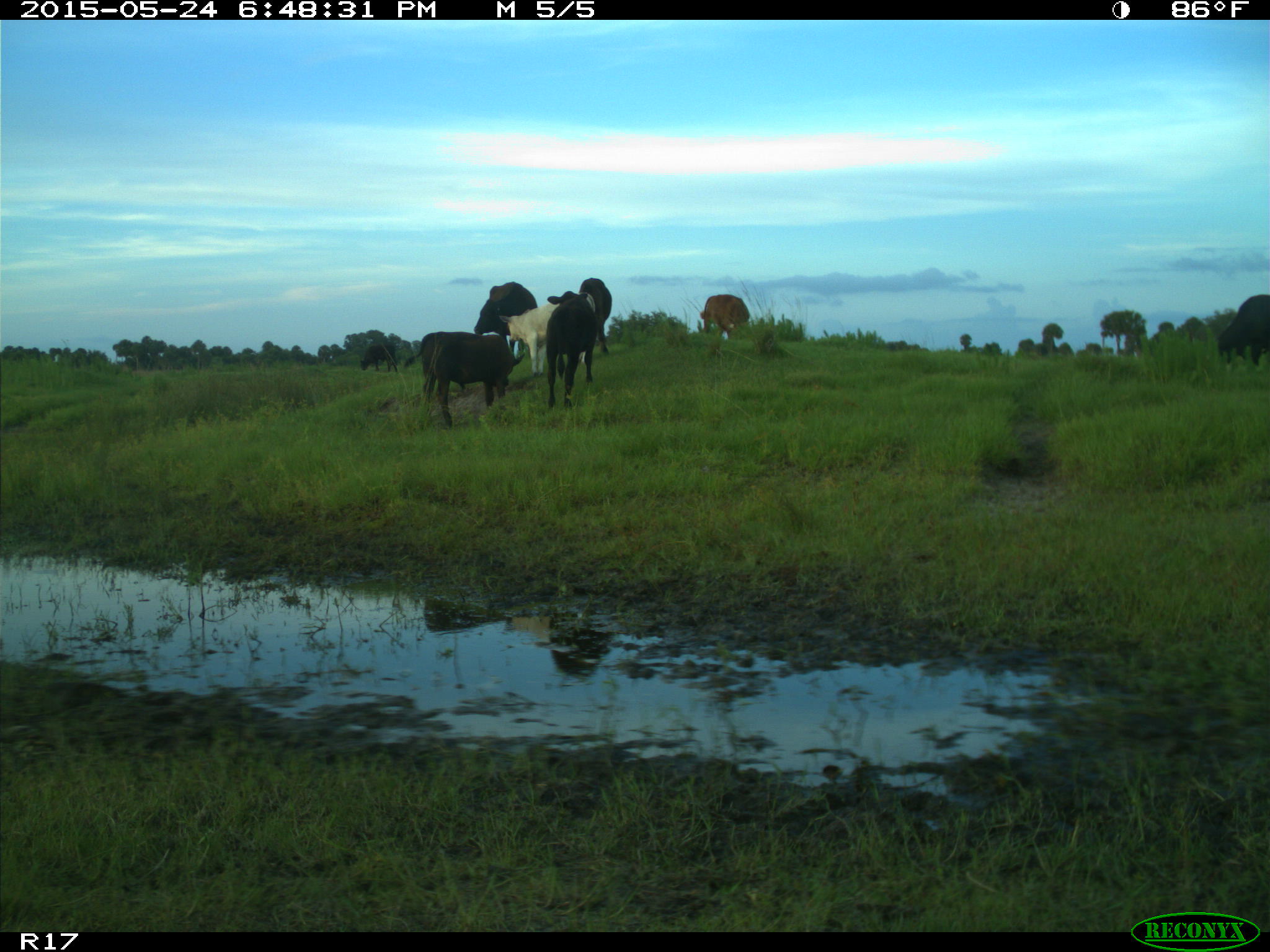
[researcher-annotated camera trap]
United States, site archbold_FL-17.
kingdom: Animalia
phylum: Chordata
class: Mammalia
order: Artiodactyla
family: Bovidae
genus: Bos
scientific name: Bos taurus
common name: domestic cow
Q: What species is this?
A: Bos taurus (domestic cow).